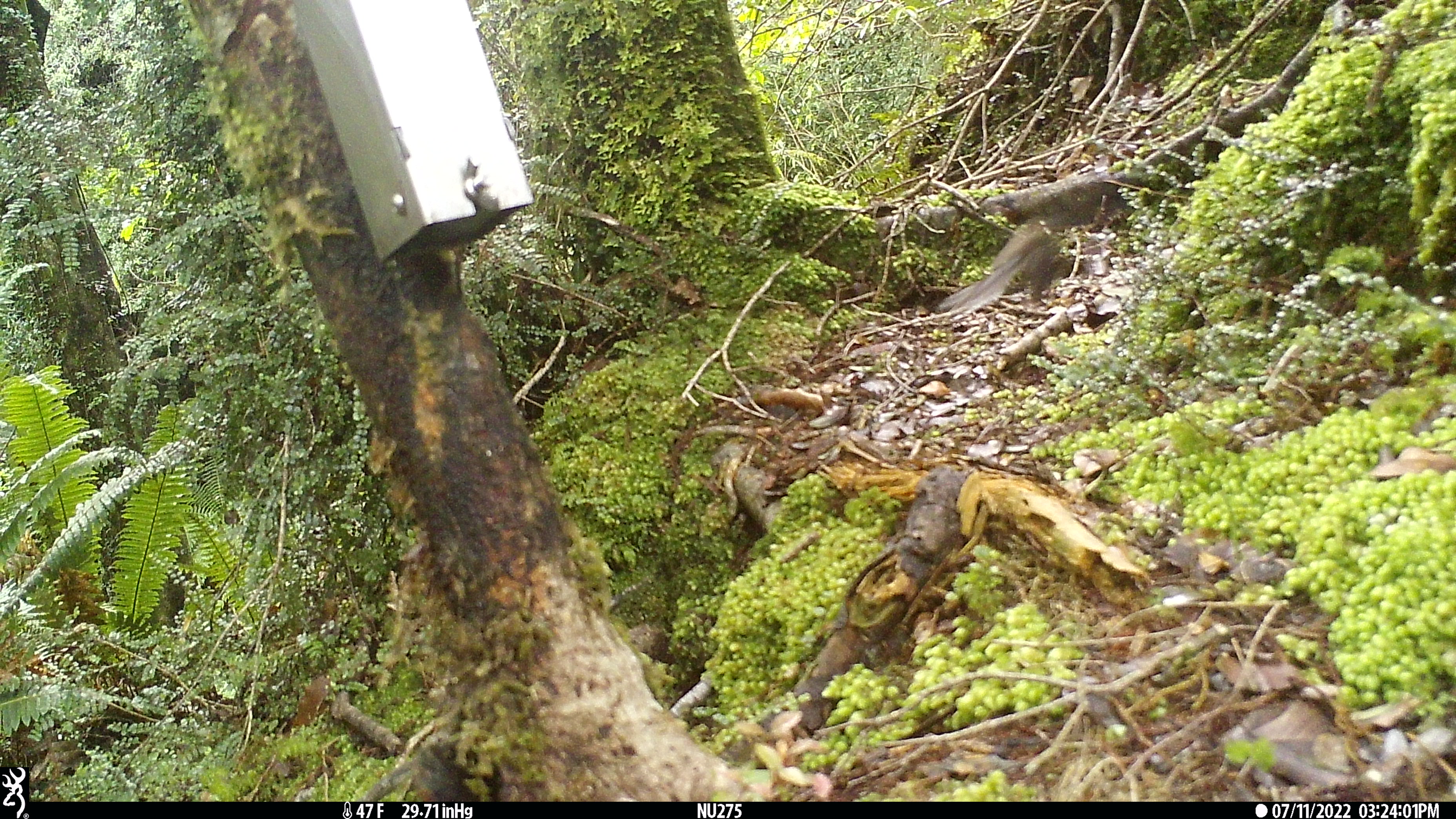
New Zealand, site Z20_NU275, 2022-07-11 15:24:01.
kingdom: Animalia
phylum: Chordata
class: Aves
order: Passeriformes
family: Rhipiduridae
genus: Rhipidura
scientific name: Rhipidura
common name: fantails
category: fantail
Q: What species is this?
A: Fantail (fantails) (Rhipidura).